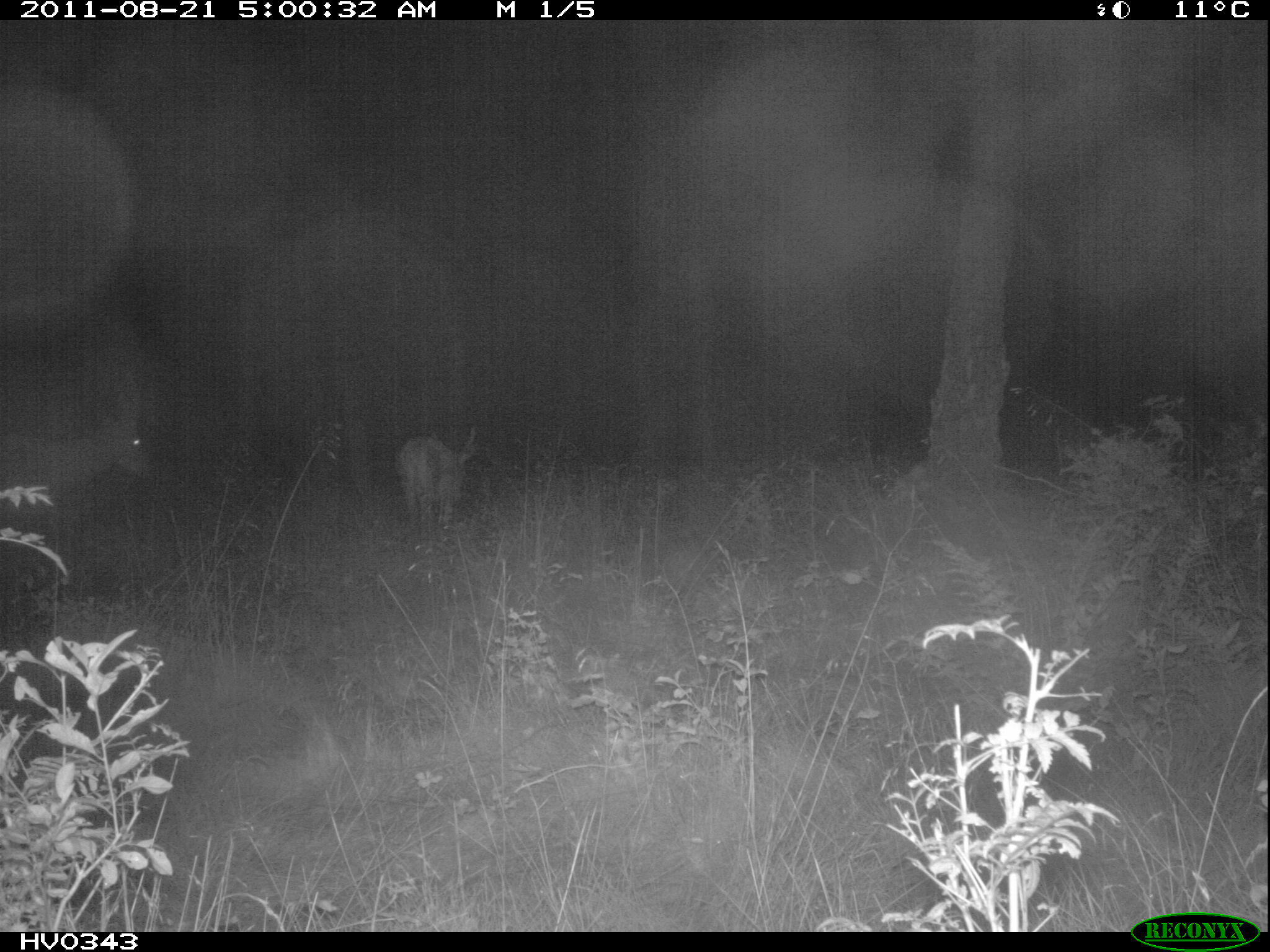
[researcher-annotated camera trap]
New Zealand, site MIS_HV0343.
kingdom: Animalia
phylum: Chordata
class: Mammalia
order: Artiodactyla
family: Cervidae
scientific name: Cervidae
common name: deer